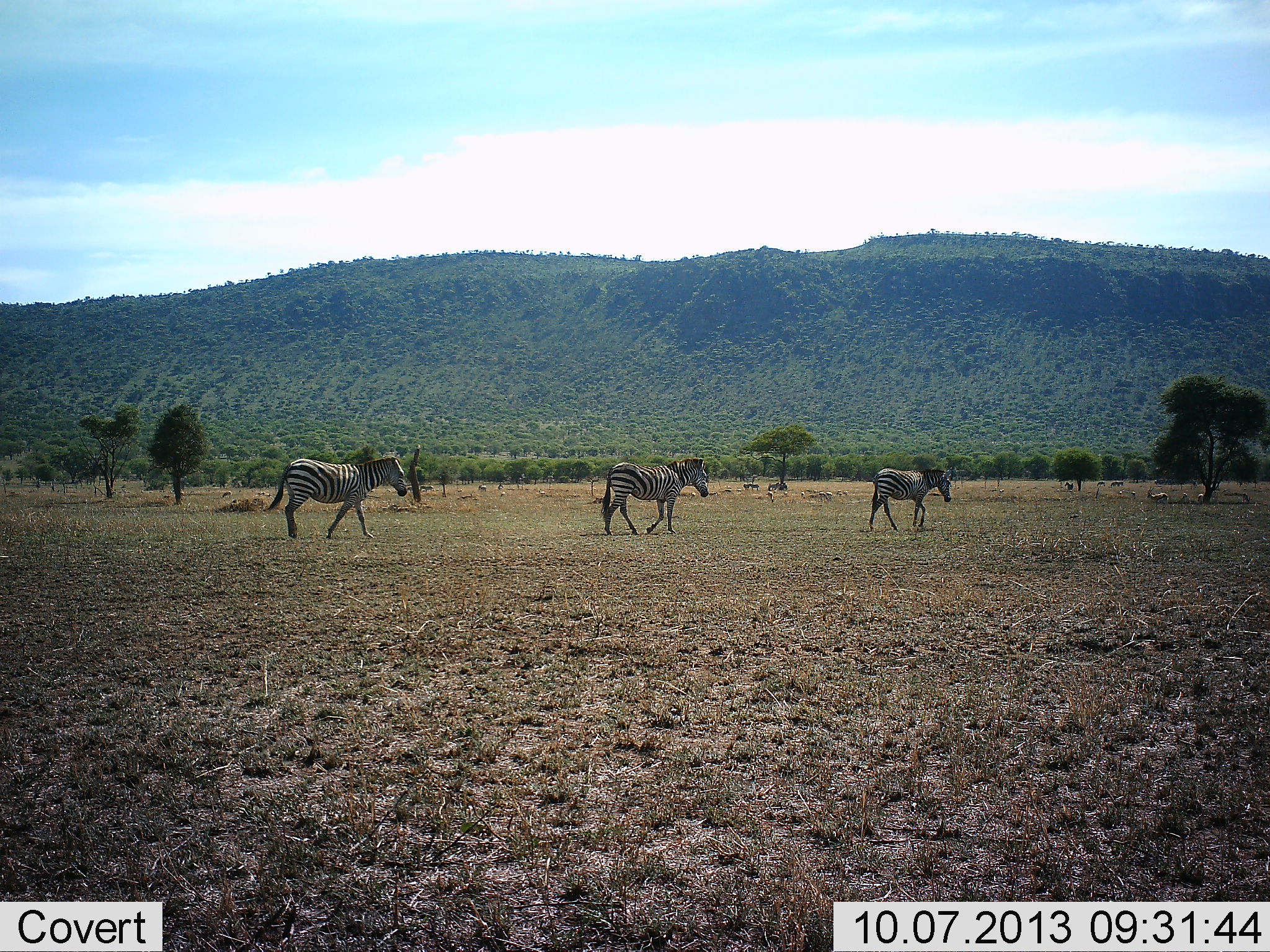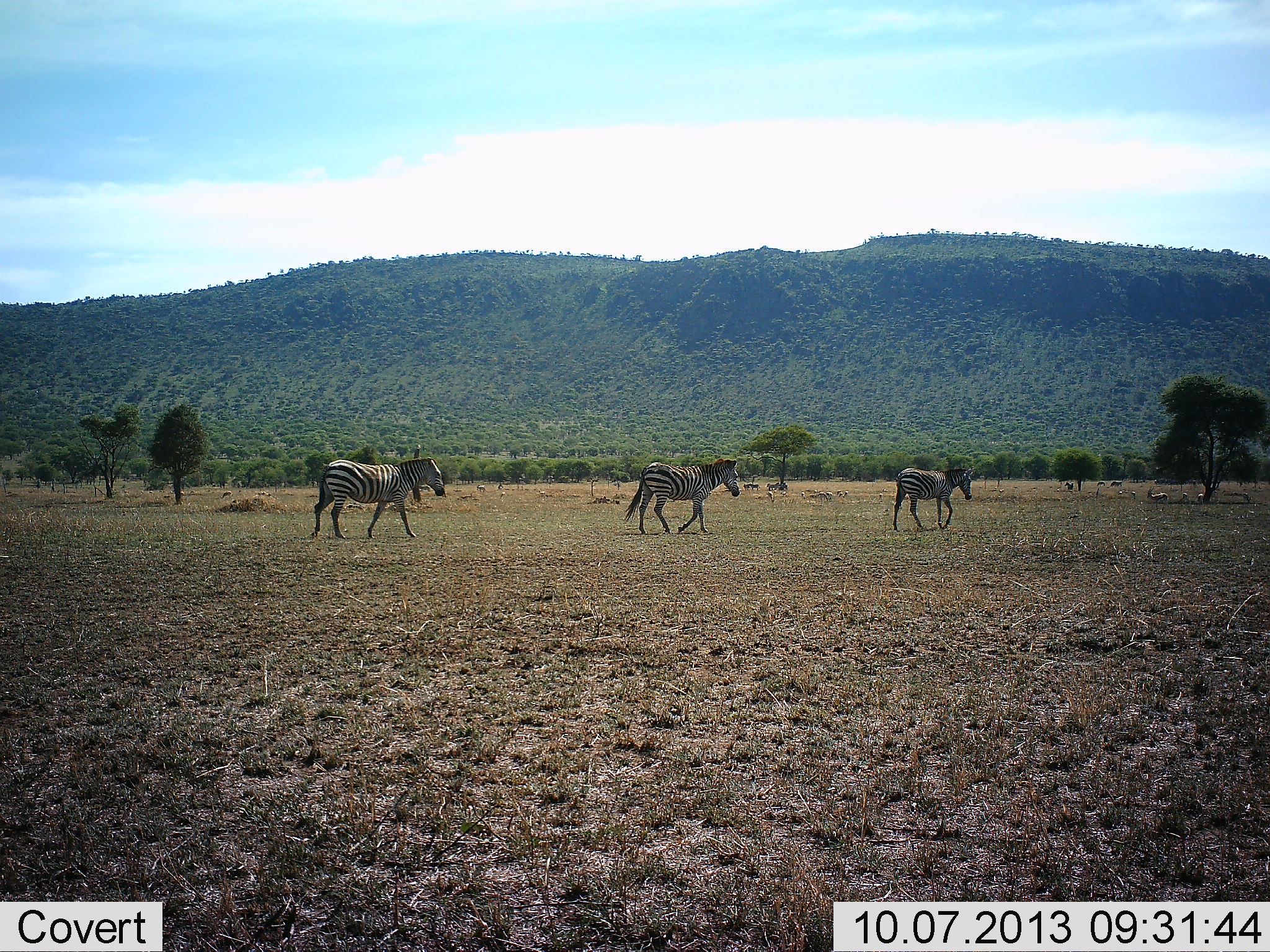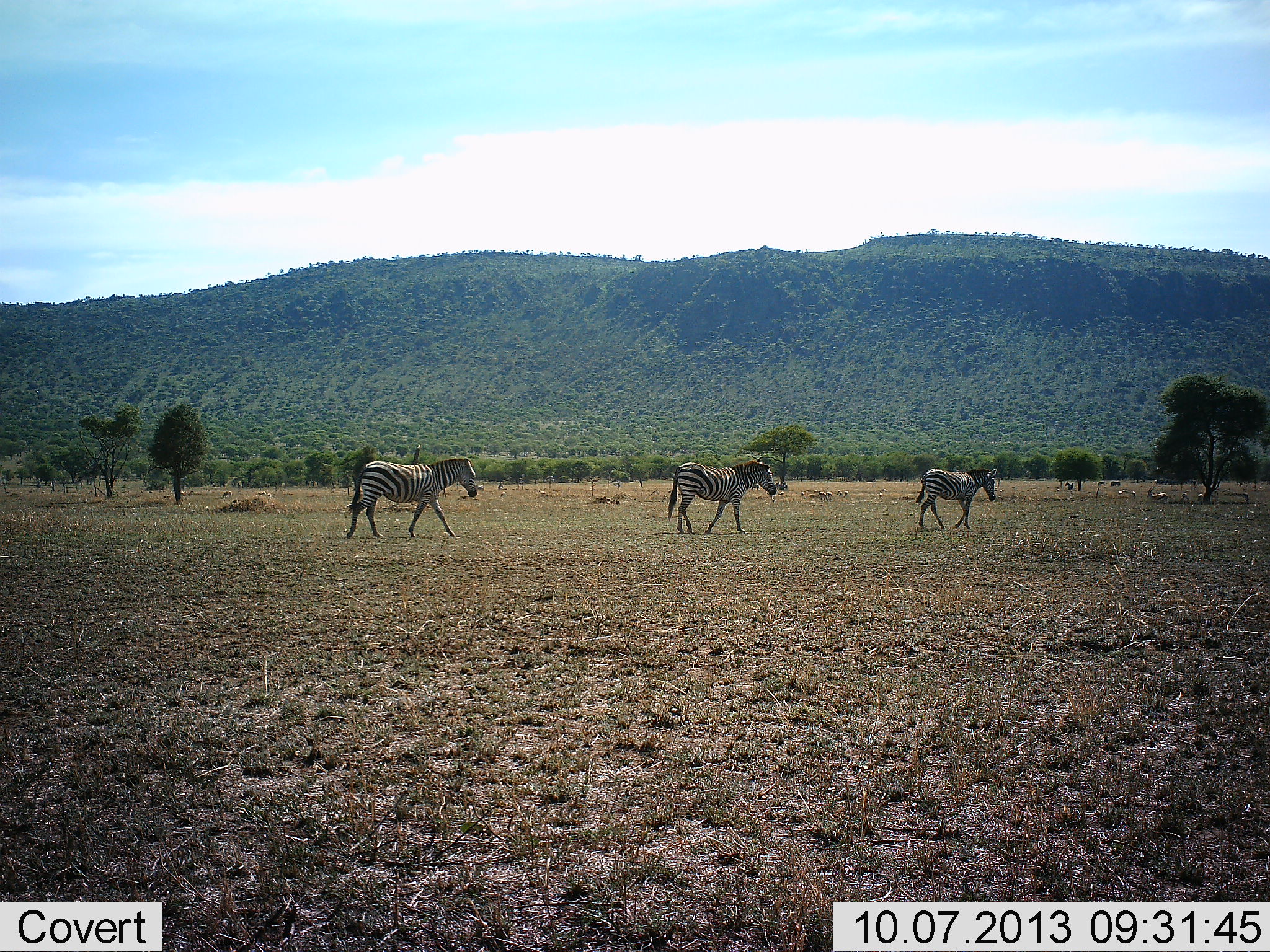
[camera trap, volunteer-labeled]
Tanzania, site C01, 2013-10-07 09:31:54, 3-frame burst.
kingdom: Animalia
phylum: Chordata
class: Mammalia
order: Perissodactyla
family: Equidae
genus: Equus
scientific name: Equus quagga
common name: plains zebra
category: zebra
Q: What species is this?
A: Zebra (plains zebra) (Equus quagga).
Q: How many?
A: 3.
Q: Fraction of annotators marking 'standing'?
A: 0%.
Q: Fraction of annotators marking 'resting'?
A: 0%.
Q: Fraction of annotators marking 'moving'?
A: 100%.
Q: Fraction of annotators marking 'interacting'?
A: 0%.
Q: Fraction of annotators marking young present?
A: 0%.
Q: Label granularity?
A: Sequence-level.